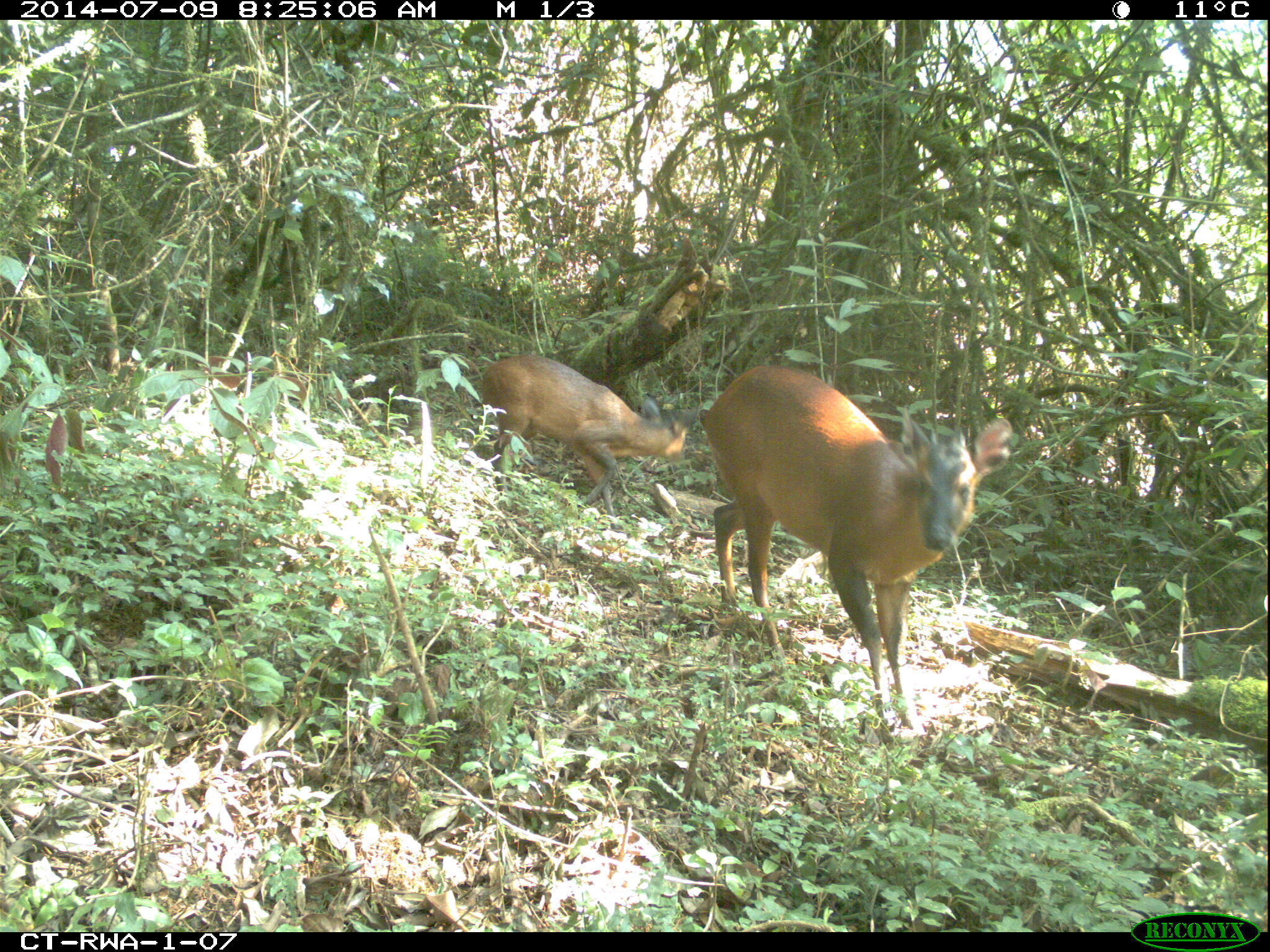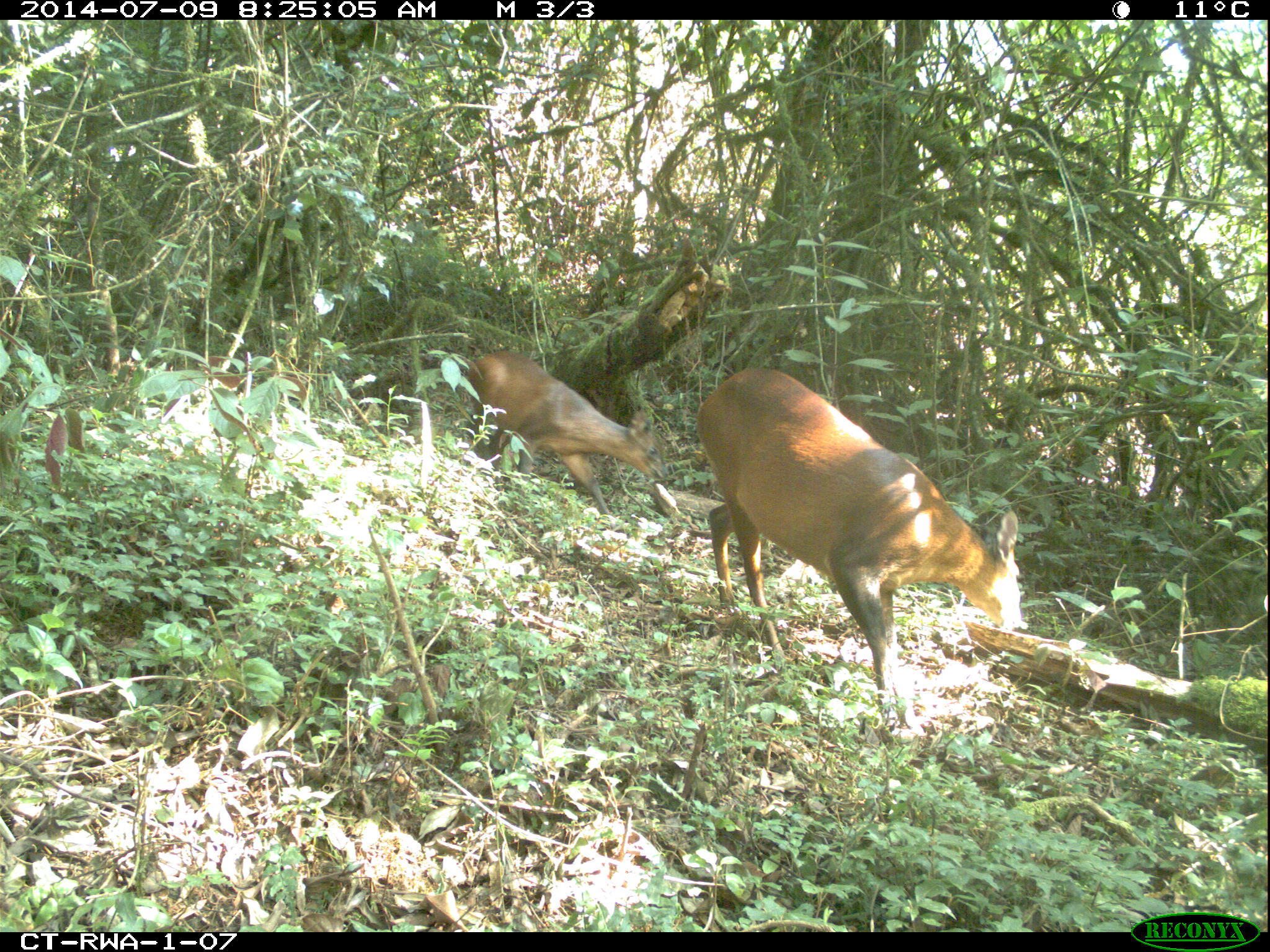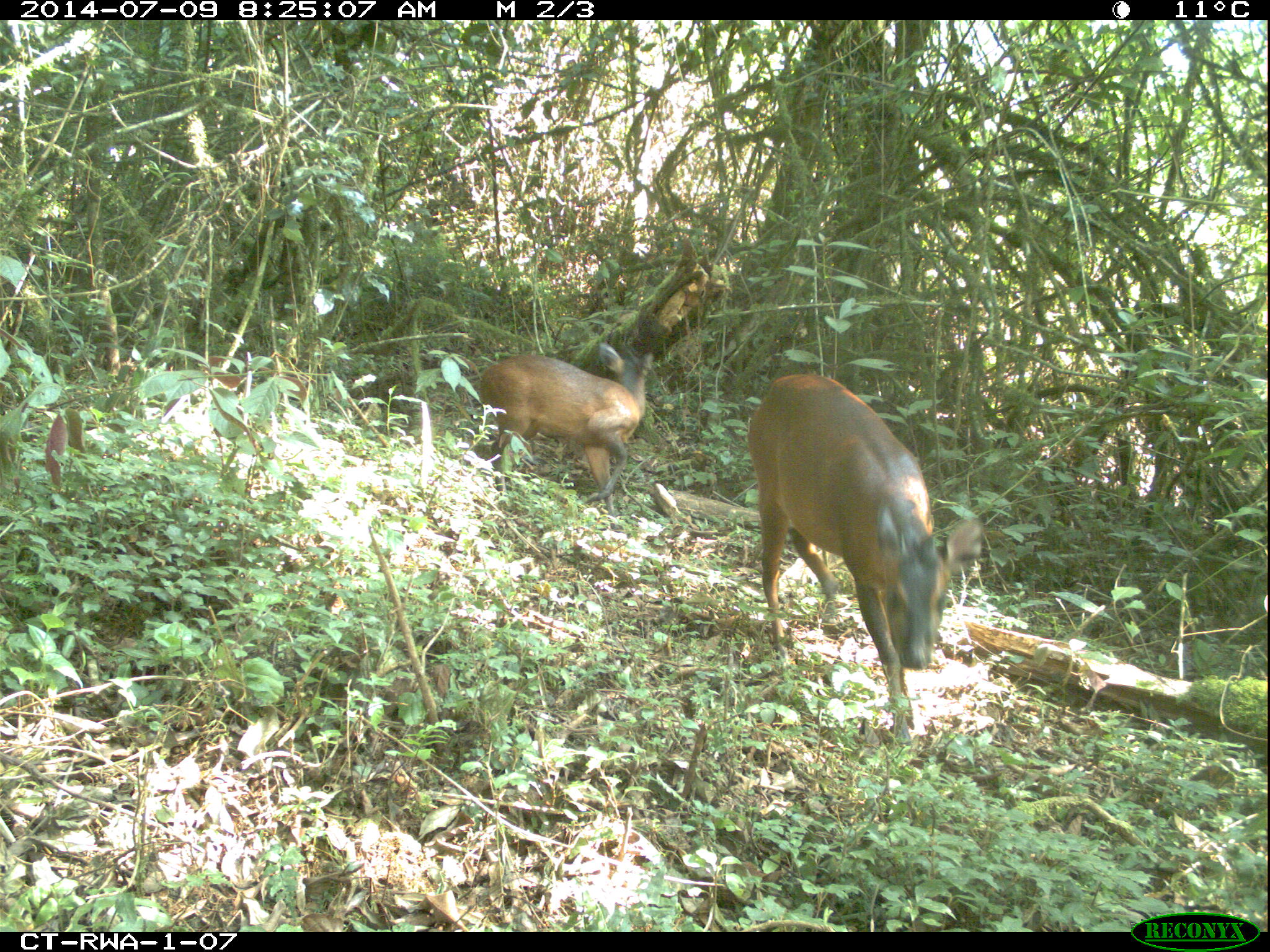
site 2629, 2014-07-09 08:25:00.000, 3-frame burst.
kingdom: Animalia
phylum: Chordata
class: Mammalia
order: Artiodactyla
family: Bovidae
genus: Cephalophus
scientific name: Cephalophus nigrifrons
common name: black-fronted duiker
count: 2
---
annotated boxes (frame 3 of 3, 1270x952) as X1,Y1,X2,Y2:
cephalophus nigrifrons: 745,372,982,743; 478,341,654,532